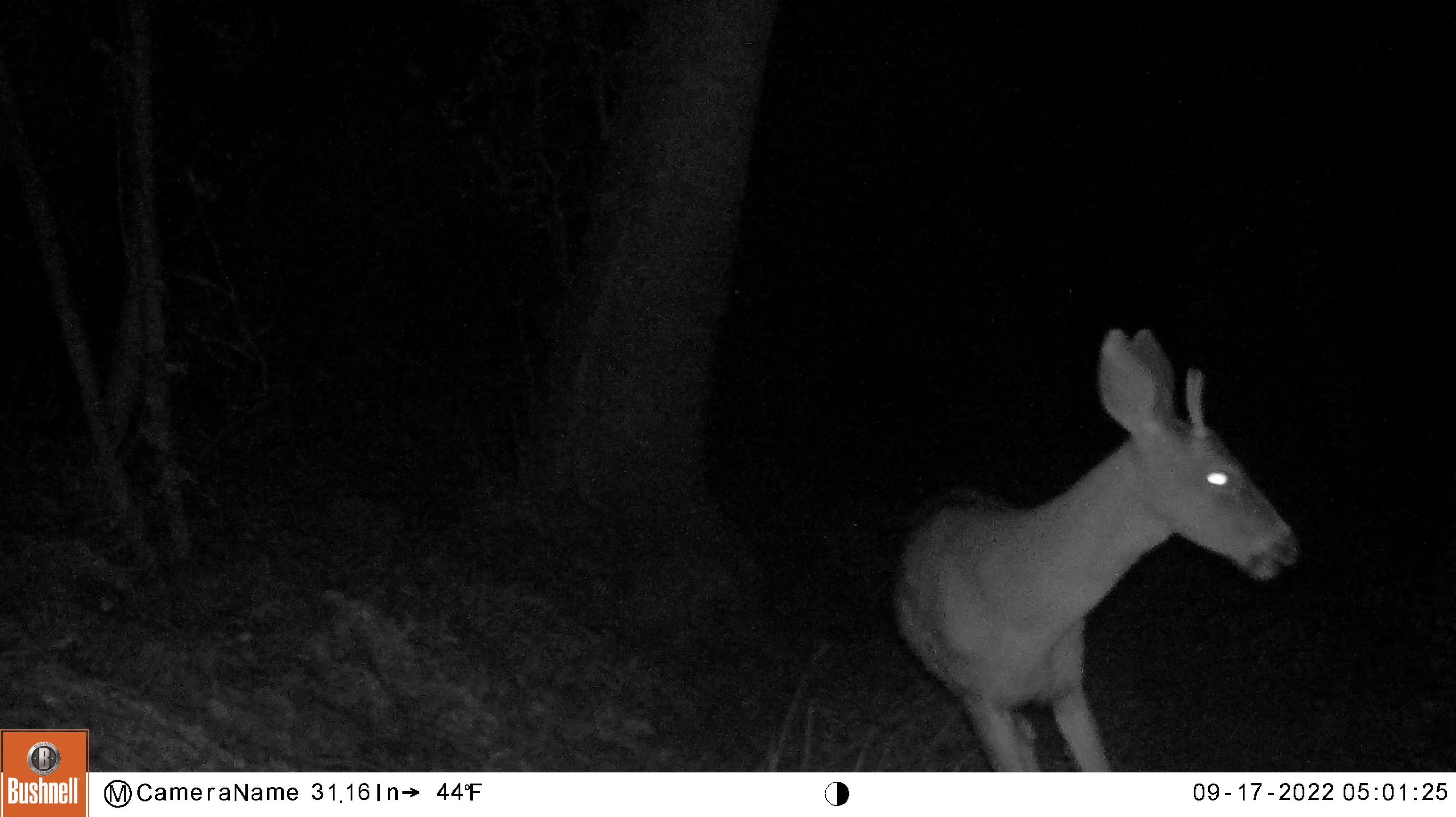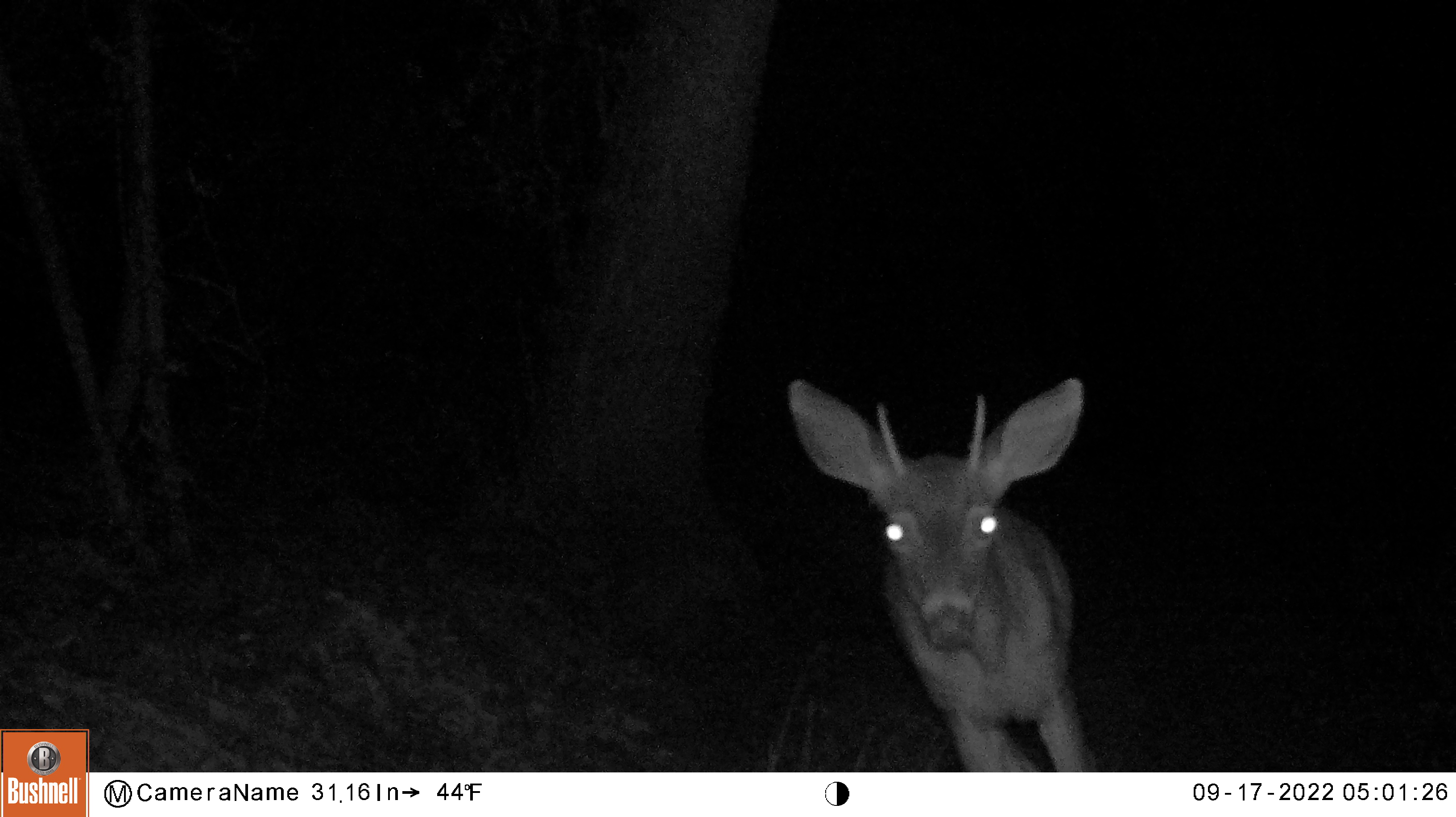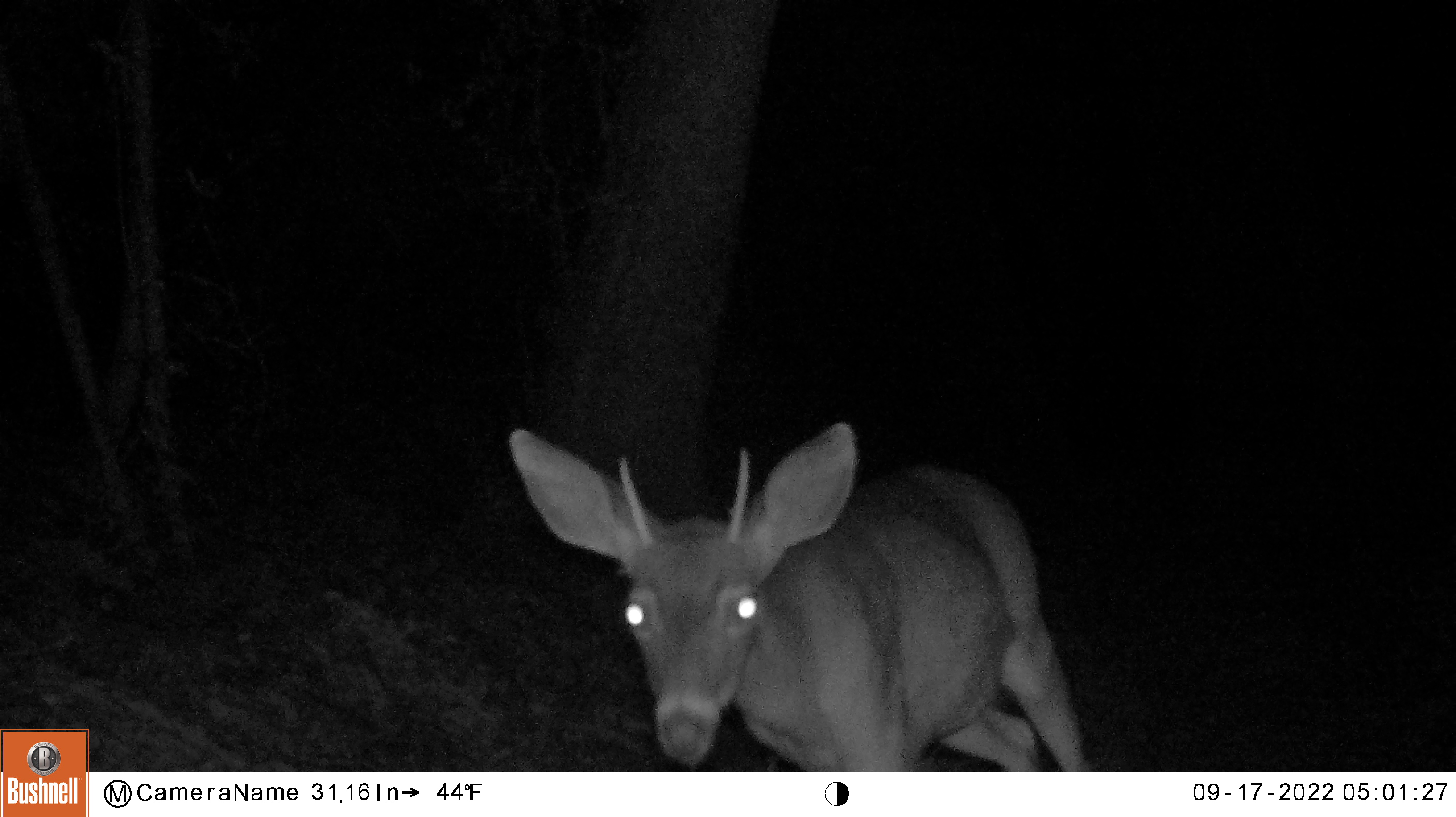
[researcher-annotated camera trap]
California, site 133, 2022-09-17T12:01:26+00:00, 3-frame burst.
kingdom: Animalia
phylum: Chordata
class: Mammalia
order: Artiodactyla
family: Cervidae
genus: Odocoileus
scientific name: Odocoileus hemionus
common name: mule deer